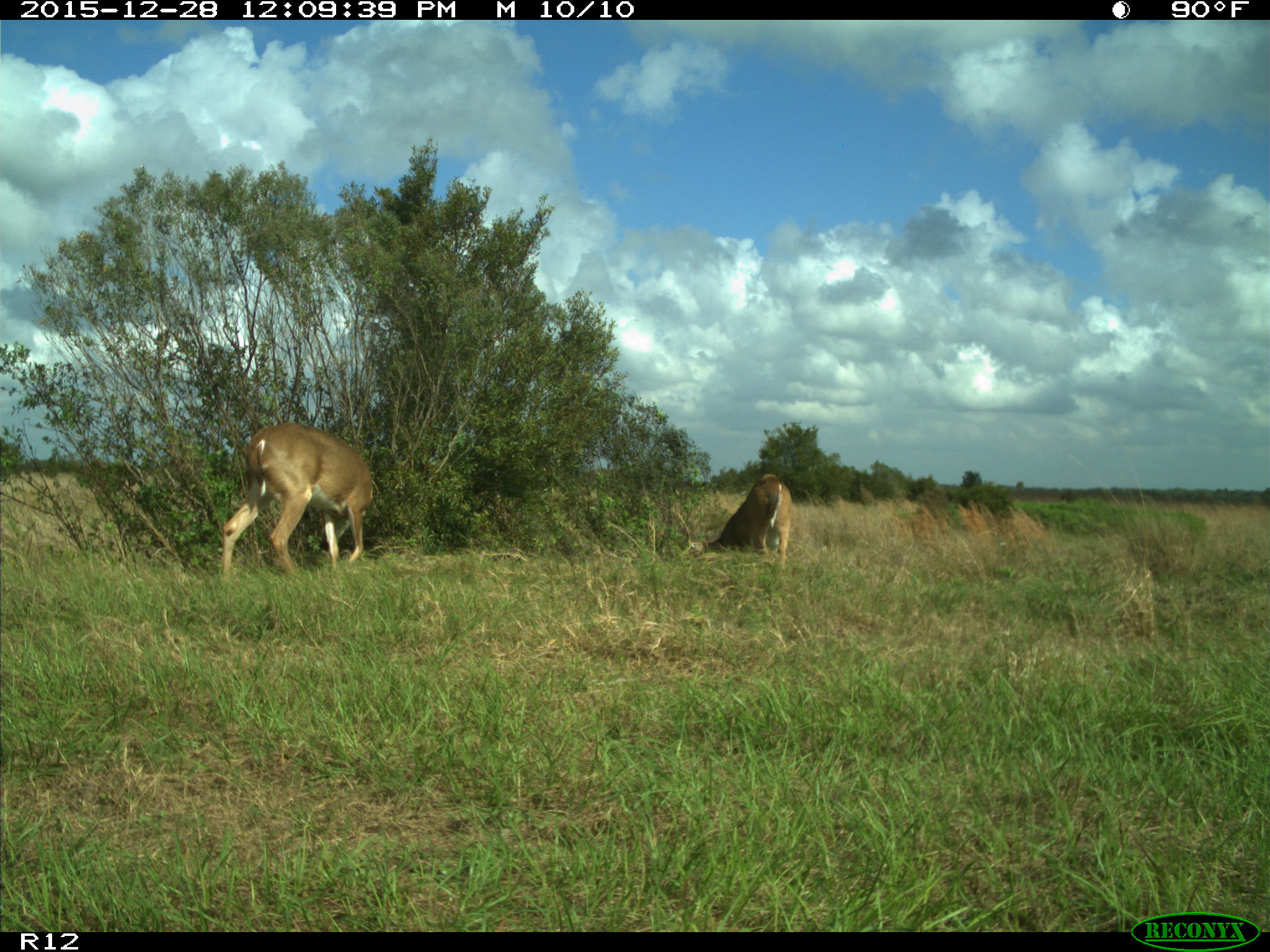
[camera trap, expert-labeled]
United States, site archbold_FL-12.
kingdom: Animalia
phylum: Chordata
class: Mammalia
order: Artiodactyla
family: Cervidae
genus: Odocoileus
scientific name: Odocoileus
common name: deer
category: unidentified deer